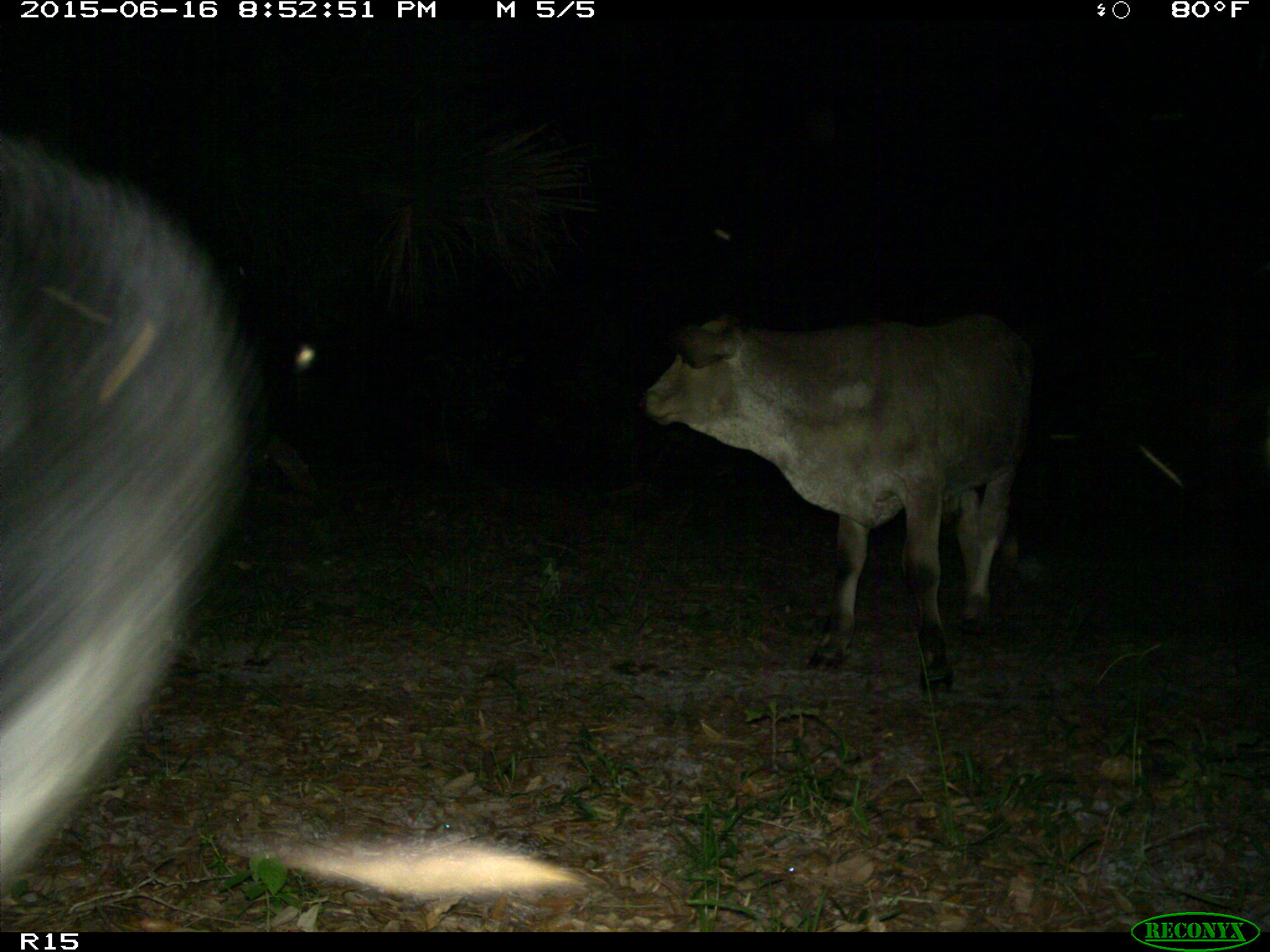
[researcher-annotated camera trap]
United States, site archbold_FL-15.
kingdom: Animalia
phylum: Chordata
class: Mammalia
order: Artiodactyla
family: Bovidae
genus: Bos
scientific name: Bos taurus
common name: domestic cow